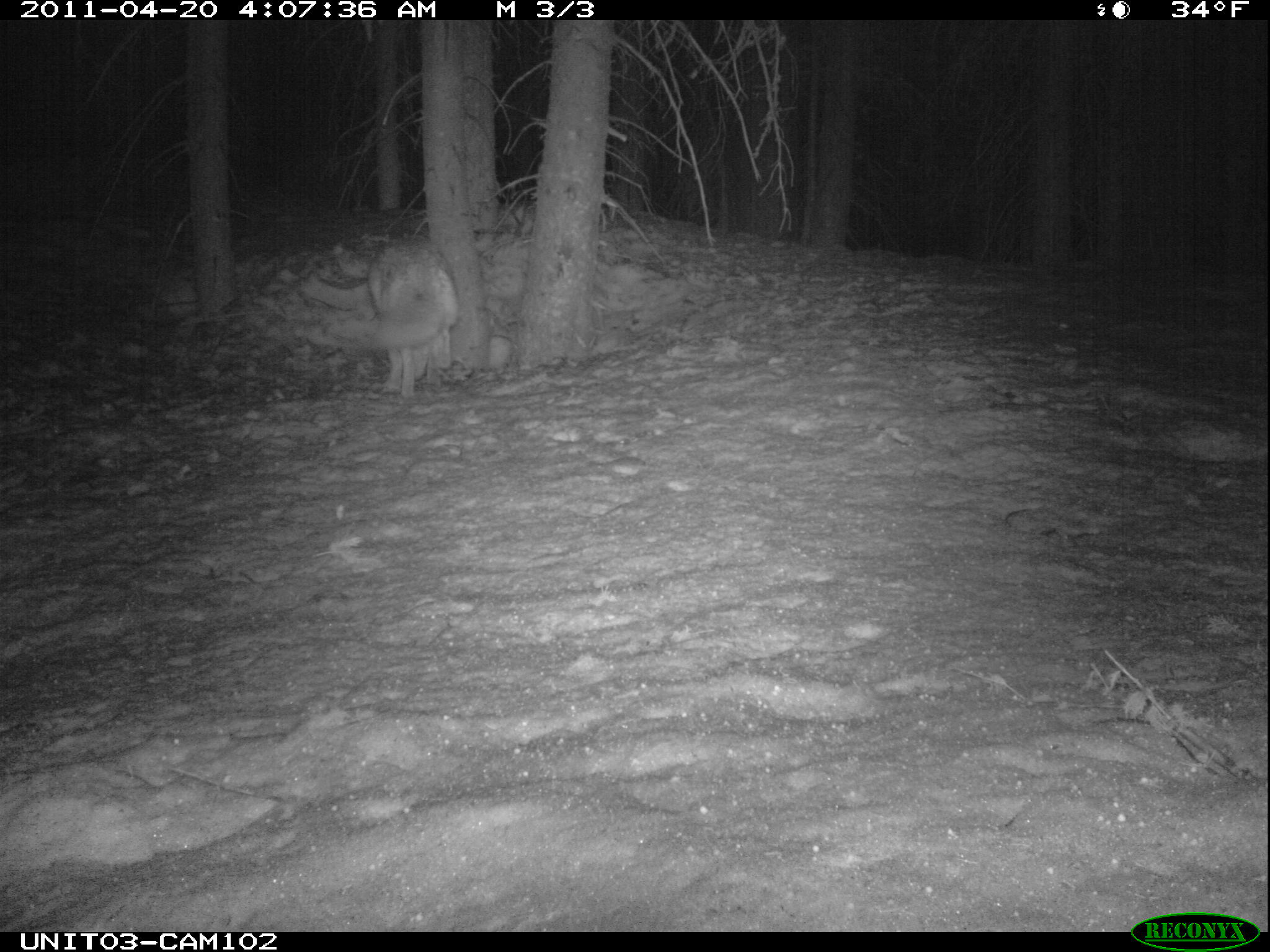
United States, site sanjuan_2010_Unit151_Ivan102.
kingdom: Animalia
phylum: Chordata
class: Mammalia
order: Carnivora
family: Canidae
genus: Canis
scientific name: Canis latrans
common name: coyote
Canis latrans (coyote).